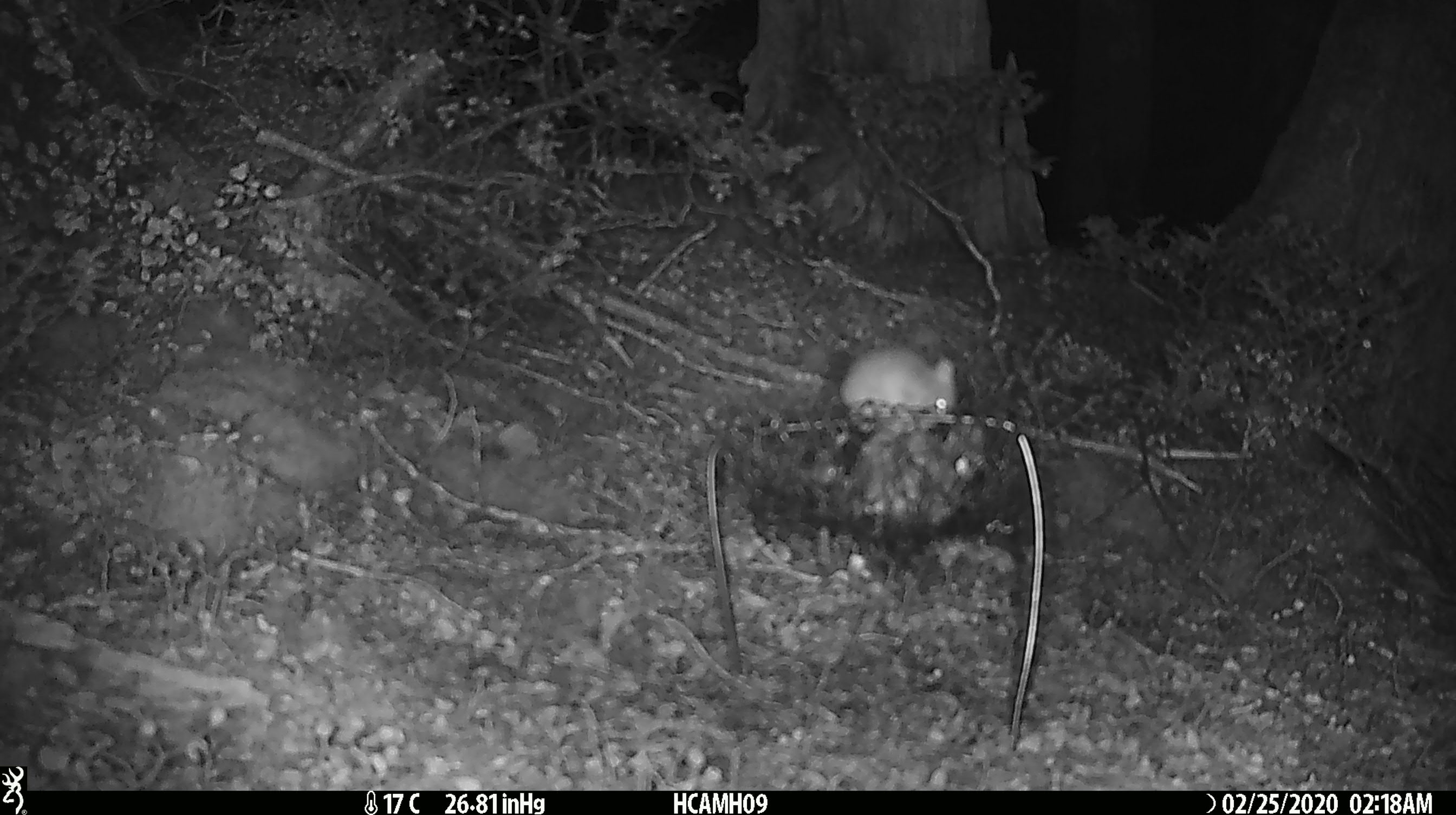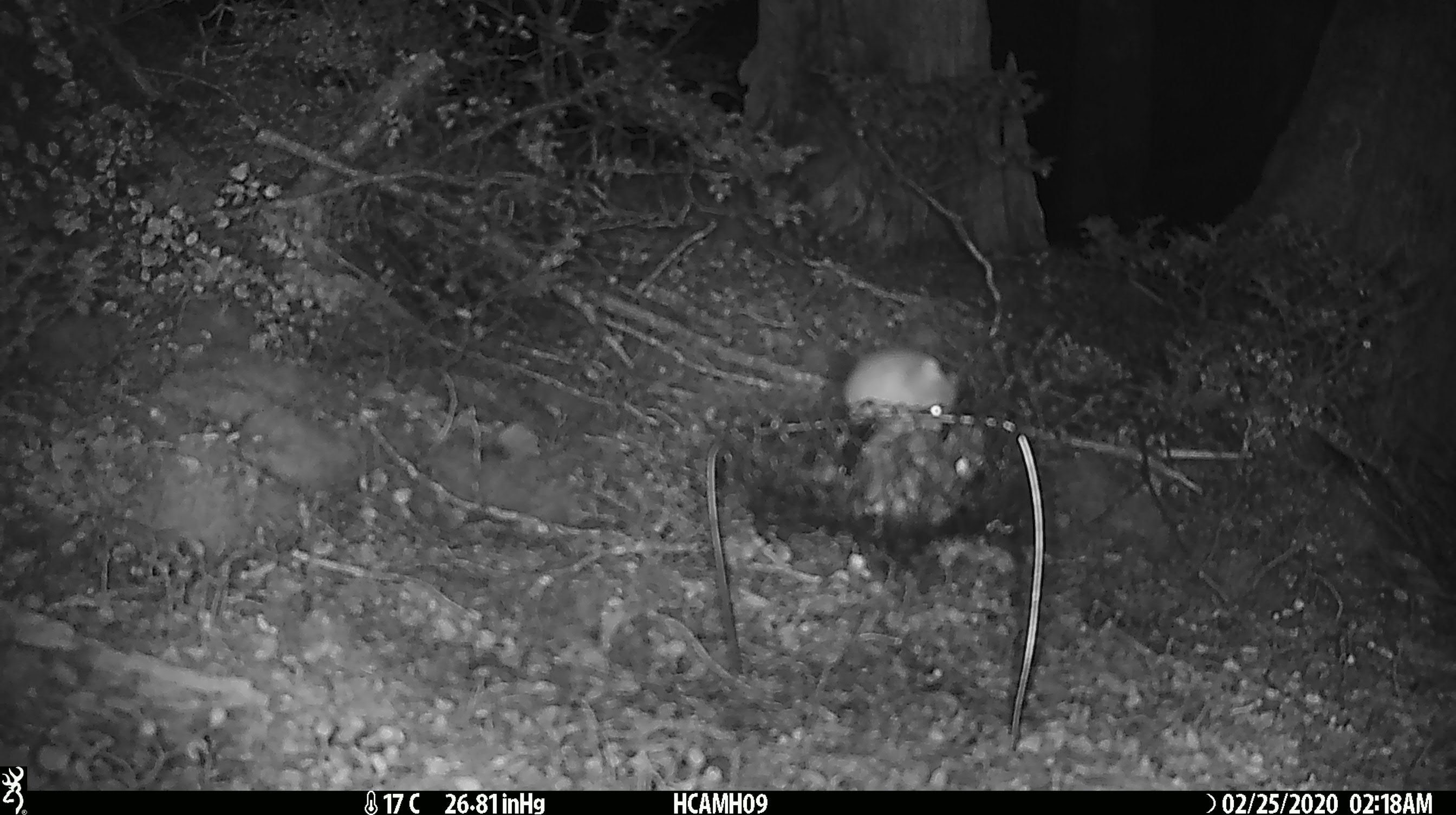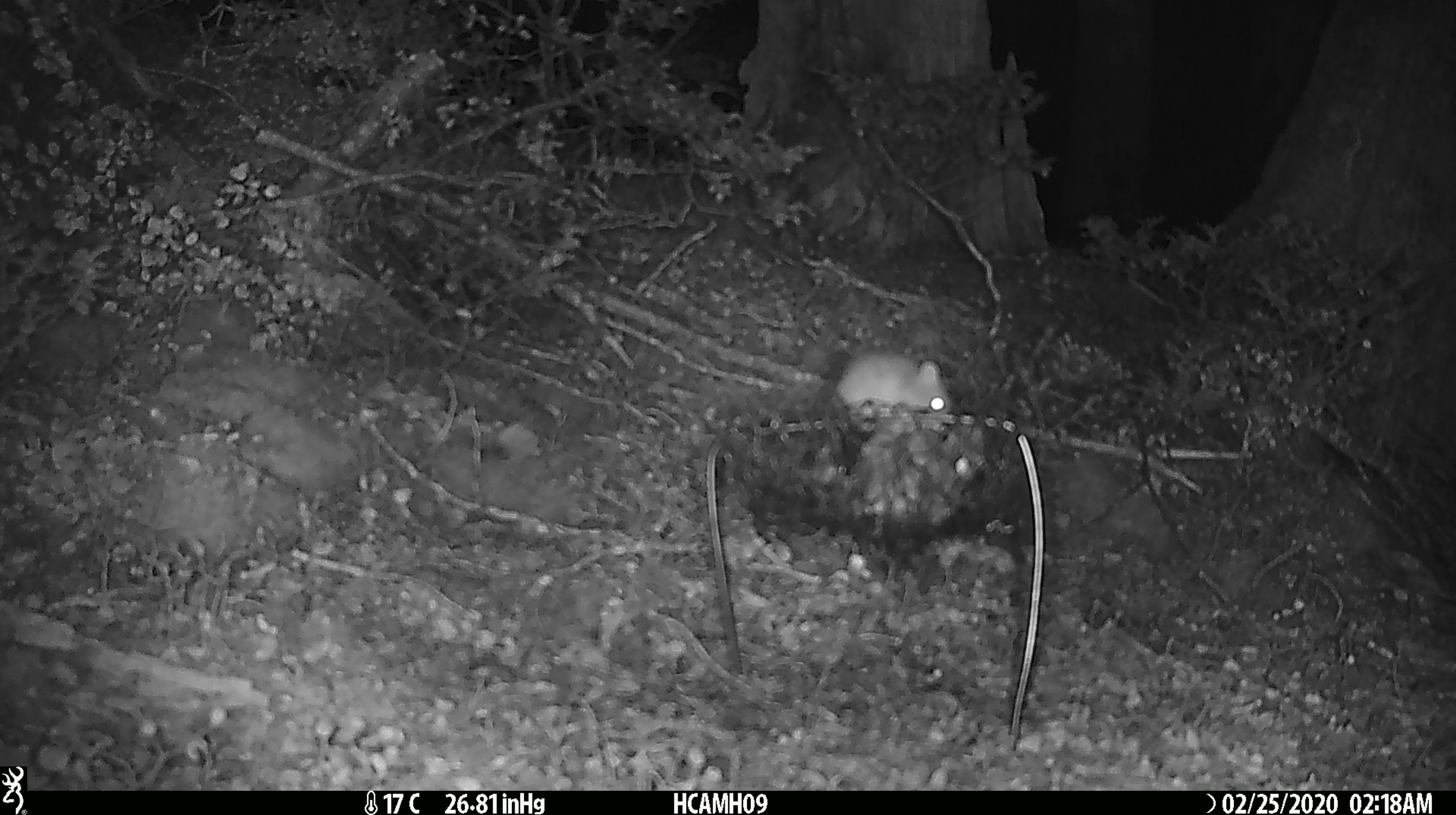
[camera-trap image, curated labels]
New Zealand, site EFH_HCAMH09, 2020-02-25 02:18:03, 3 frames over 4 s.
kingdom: Animalia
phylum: Chordata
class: Mammalia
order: Rodentia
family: Muridae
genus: Mus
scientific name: Mus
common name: mouse